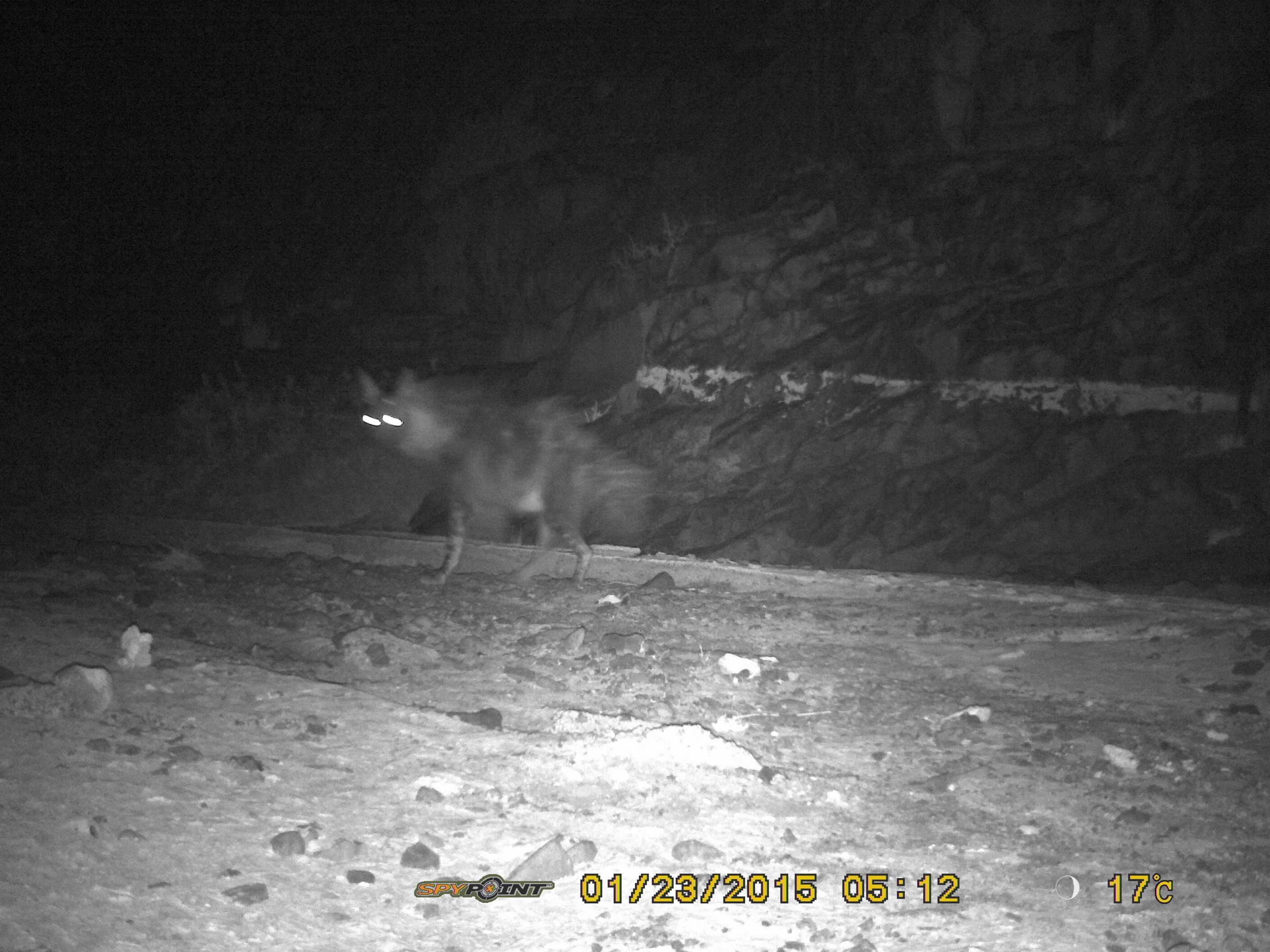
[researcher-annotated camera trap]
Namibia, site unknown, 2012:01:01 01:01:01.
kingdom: Animalia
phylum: Chordata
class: Mammalia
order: Carnivora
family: Hyaenidae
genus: Parahyaena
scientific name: Parahyaena brunnea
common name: brown hyena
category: hyaena brunnea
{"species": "hyaena brunnea (brown hyena) (Parahyaena brunnea)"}